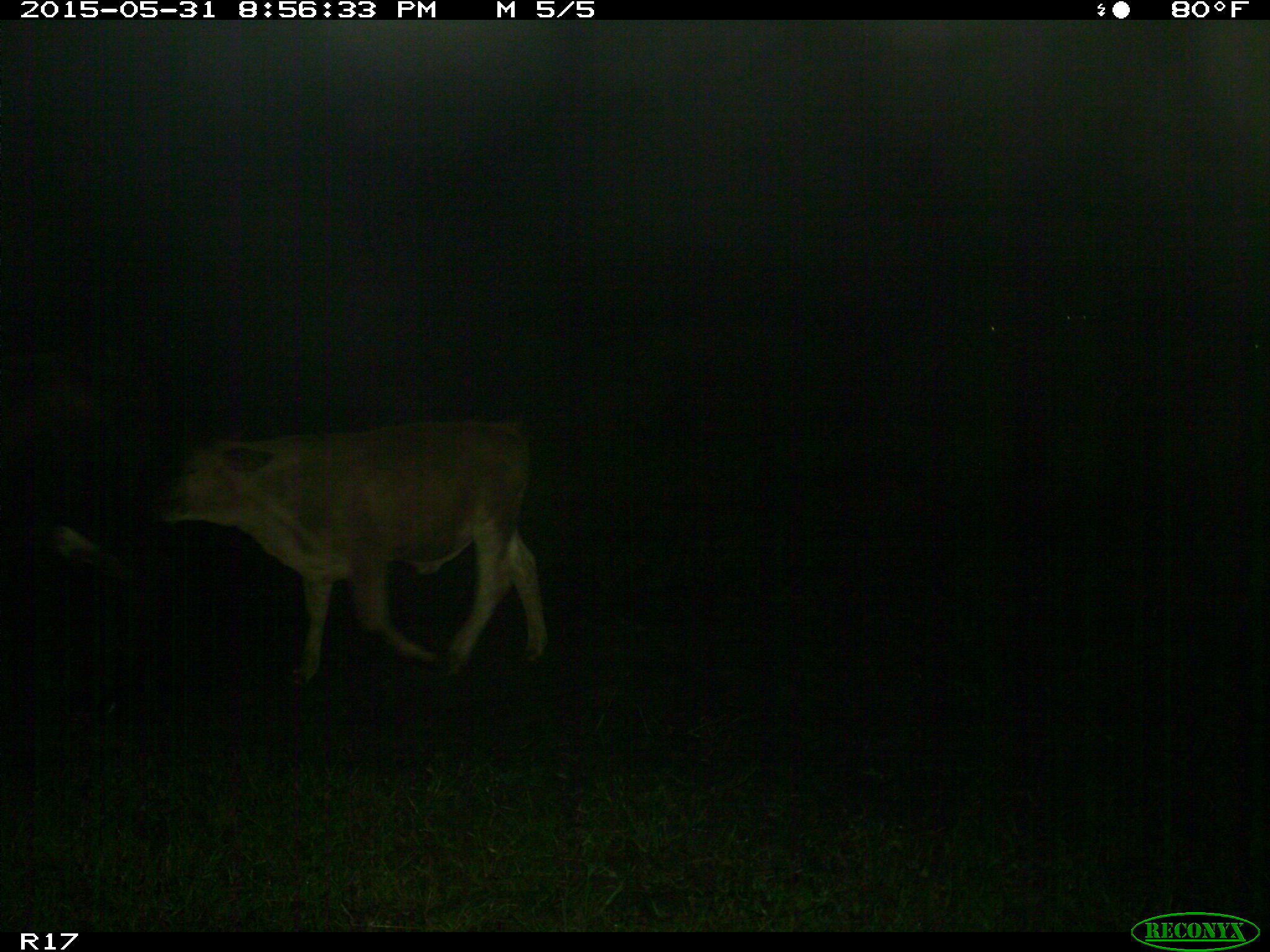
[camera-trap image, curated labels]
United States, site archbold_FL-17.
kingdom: Animalia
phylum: Chordata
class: Mammalia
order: Artiodactyla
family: Bovidae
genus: Bos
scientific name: Bos taurus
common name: domestic cow